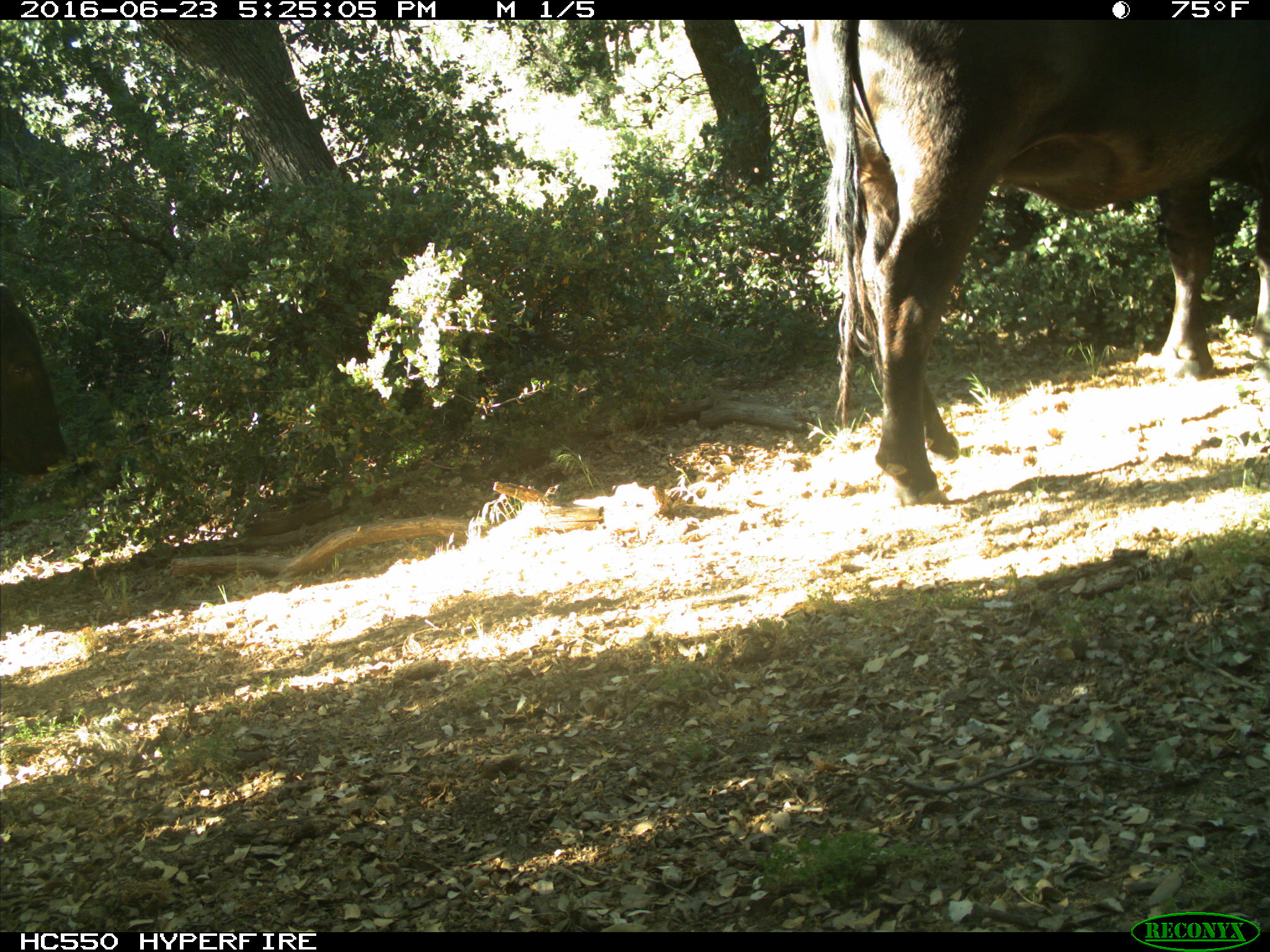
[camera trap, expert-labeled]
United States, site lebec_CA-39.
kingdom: Animalia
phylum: Chordata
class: Mammalia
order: Artiodactyla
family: Bovidae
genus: Bos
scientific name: Bos taurus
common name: domestic cow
Bos taurus (domestic cow).